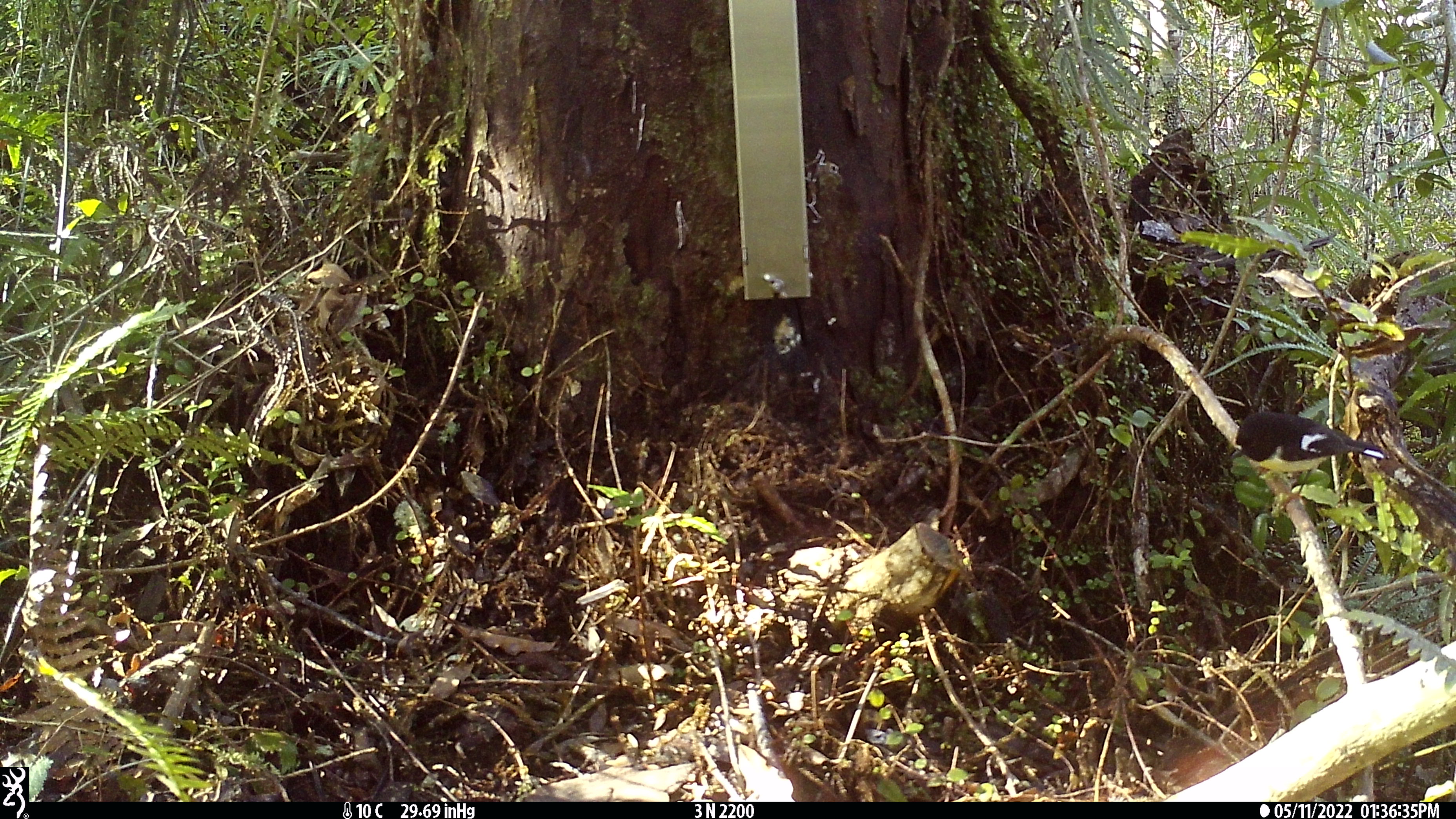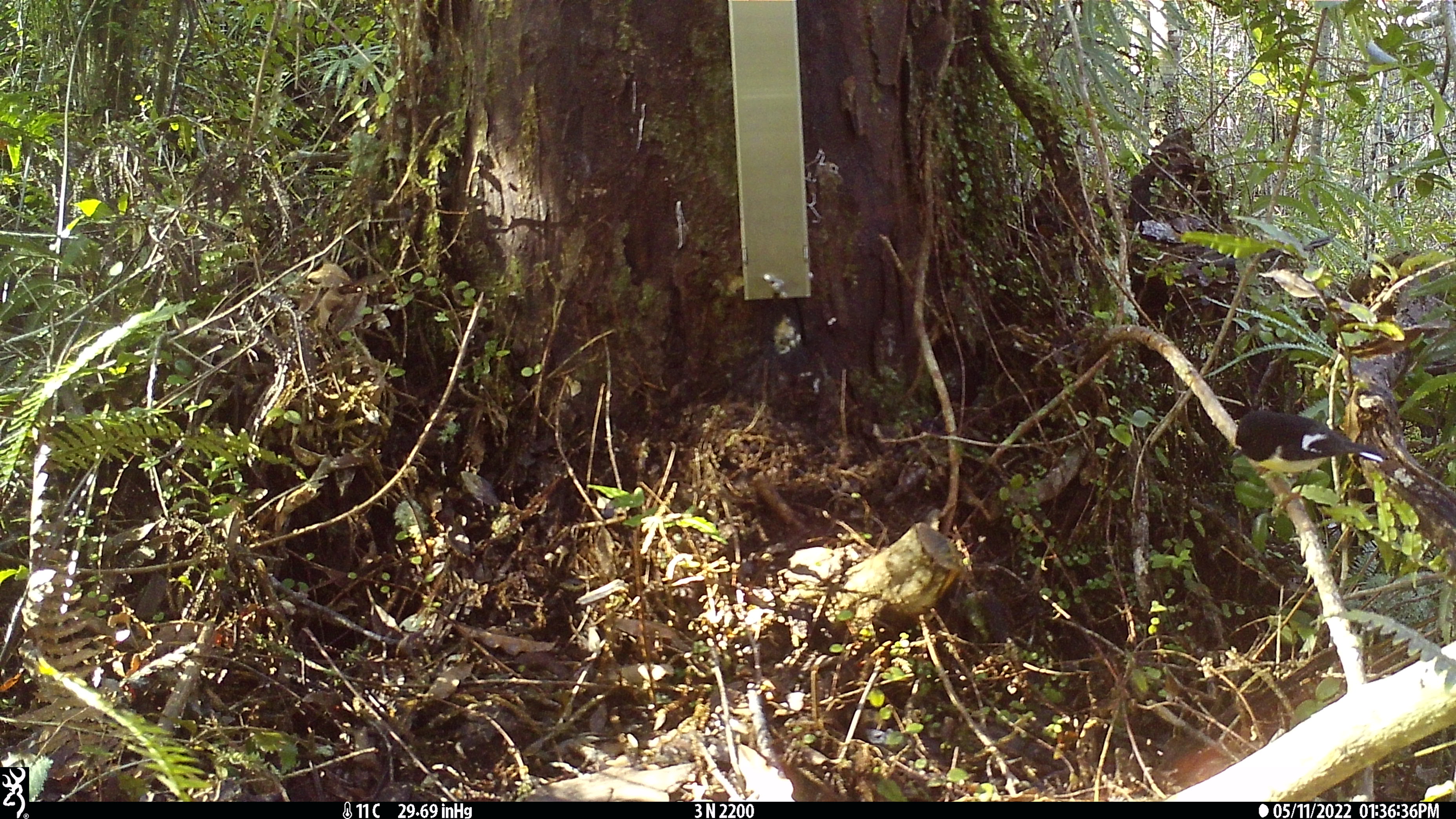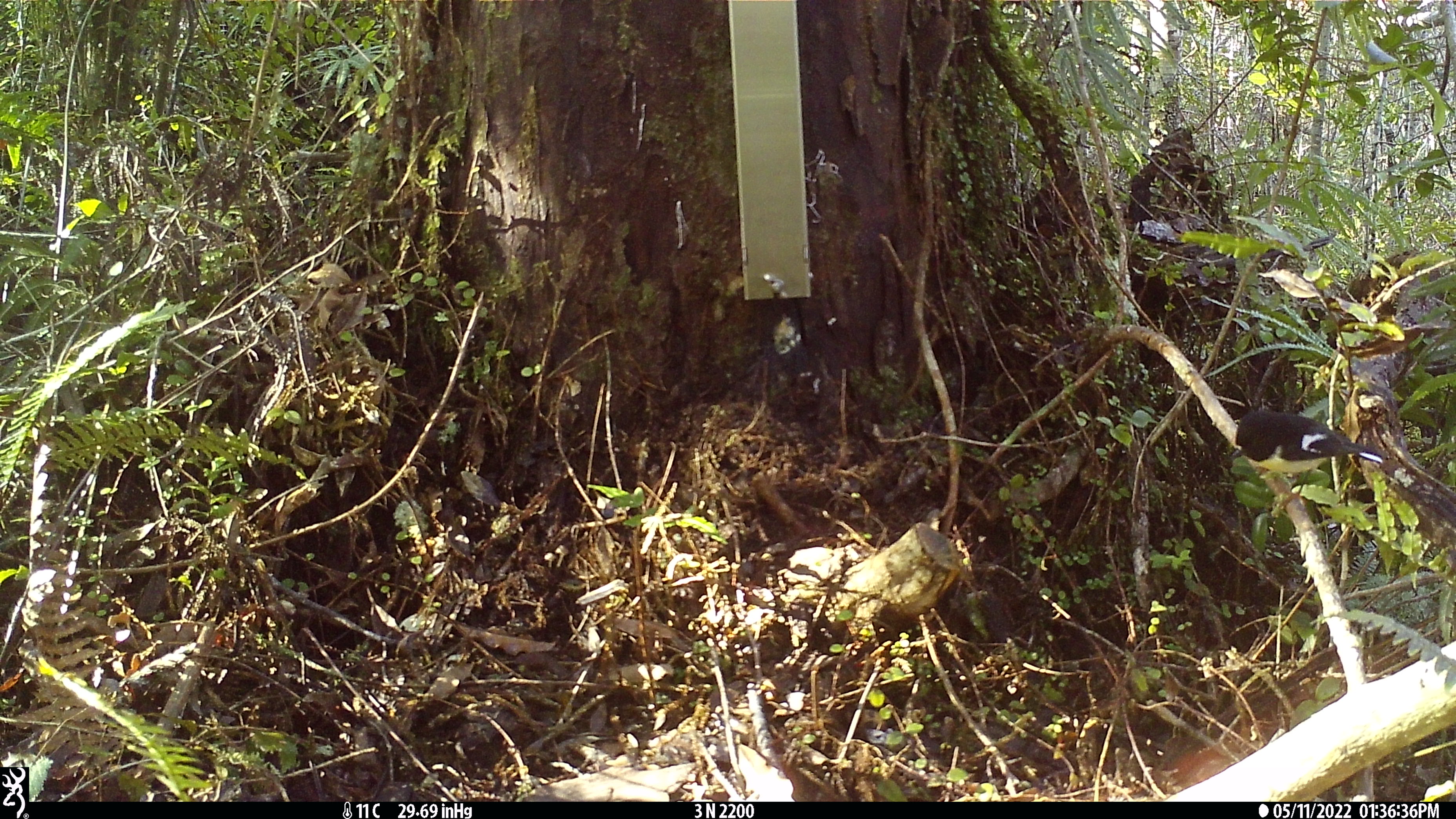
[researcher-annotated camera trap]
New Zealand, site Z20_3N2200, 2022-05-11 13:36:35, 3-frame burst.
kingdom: Animalia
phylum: Chordata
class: Aves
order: Passeriformes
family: Petroicidae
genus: Petroica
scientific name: Petroica macrocephala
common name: tomtit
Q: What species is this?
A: Tomtit (Petroica macrocephala).